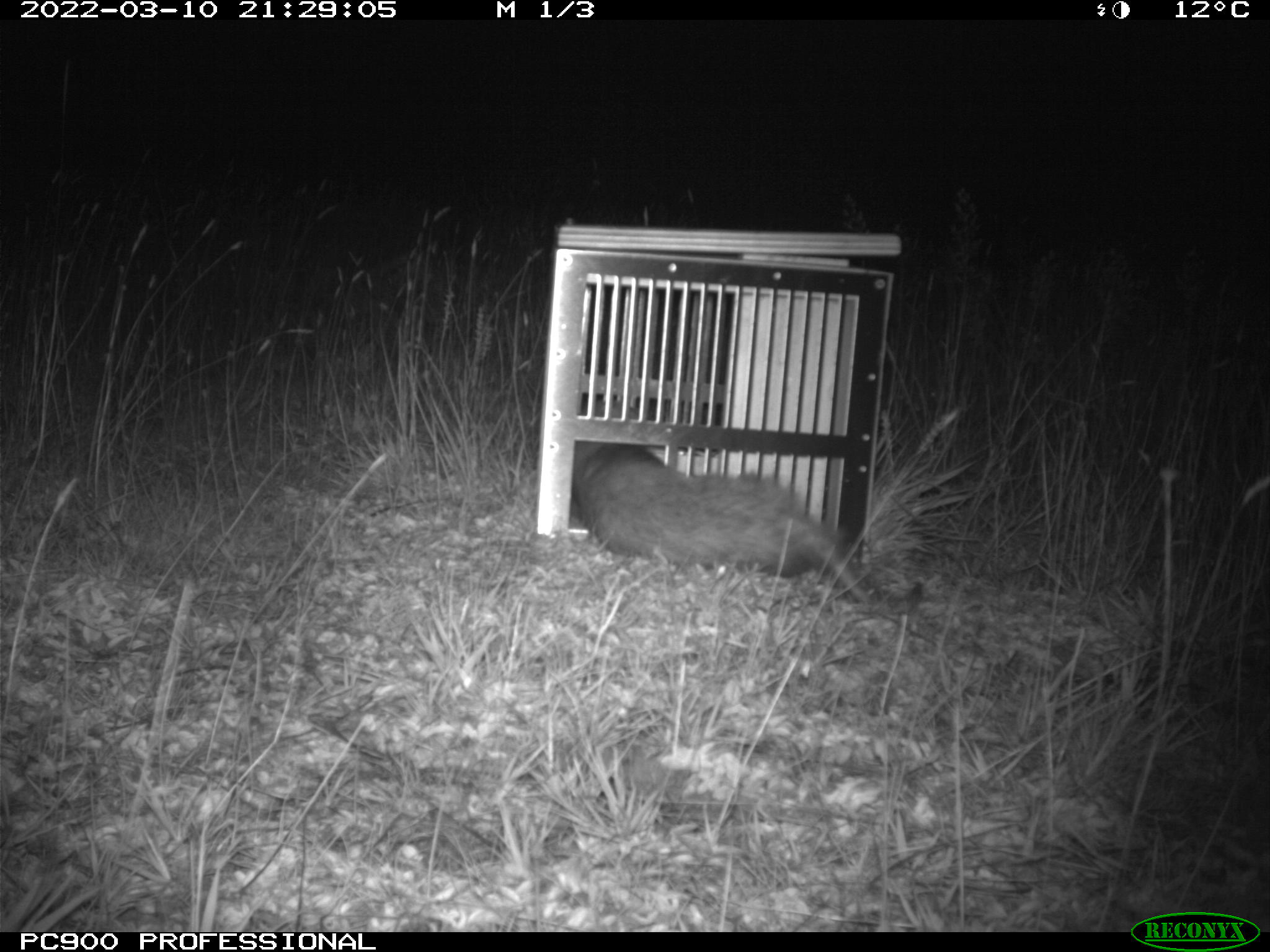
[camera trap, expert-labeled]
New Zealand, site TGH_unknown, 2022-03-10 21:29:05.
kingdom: Animalia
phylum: Chordata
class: Mammalia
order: Carnivora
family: Mustelidae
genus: Mustela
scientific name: Mustela furo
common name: ferret